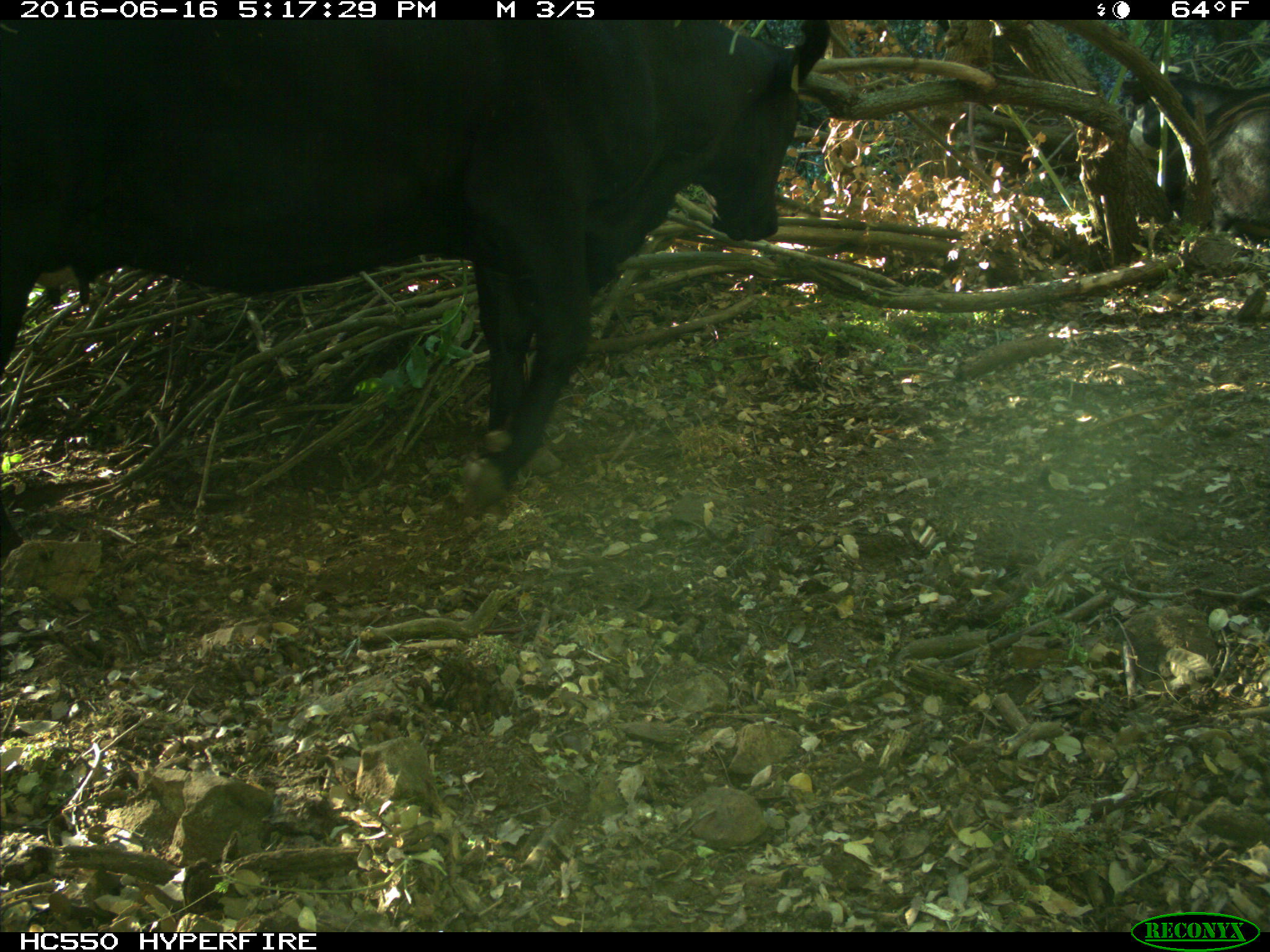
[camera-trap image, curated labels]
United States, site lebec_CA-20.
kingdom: Animalia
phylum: Chordata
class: Mammalia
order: Artiodactyla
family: Bovidae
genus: Bos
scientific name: Bos taurus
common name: domestic cow